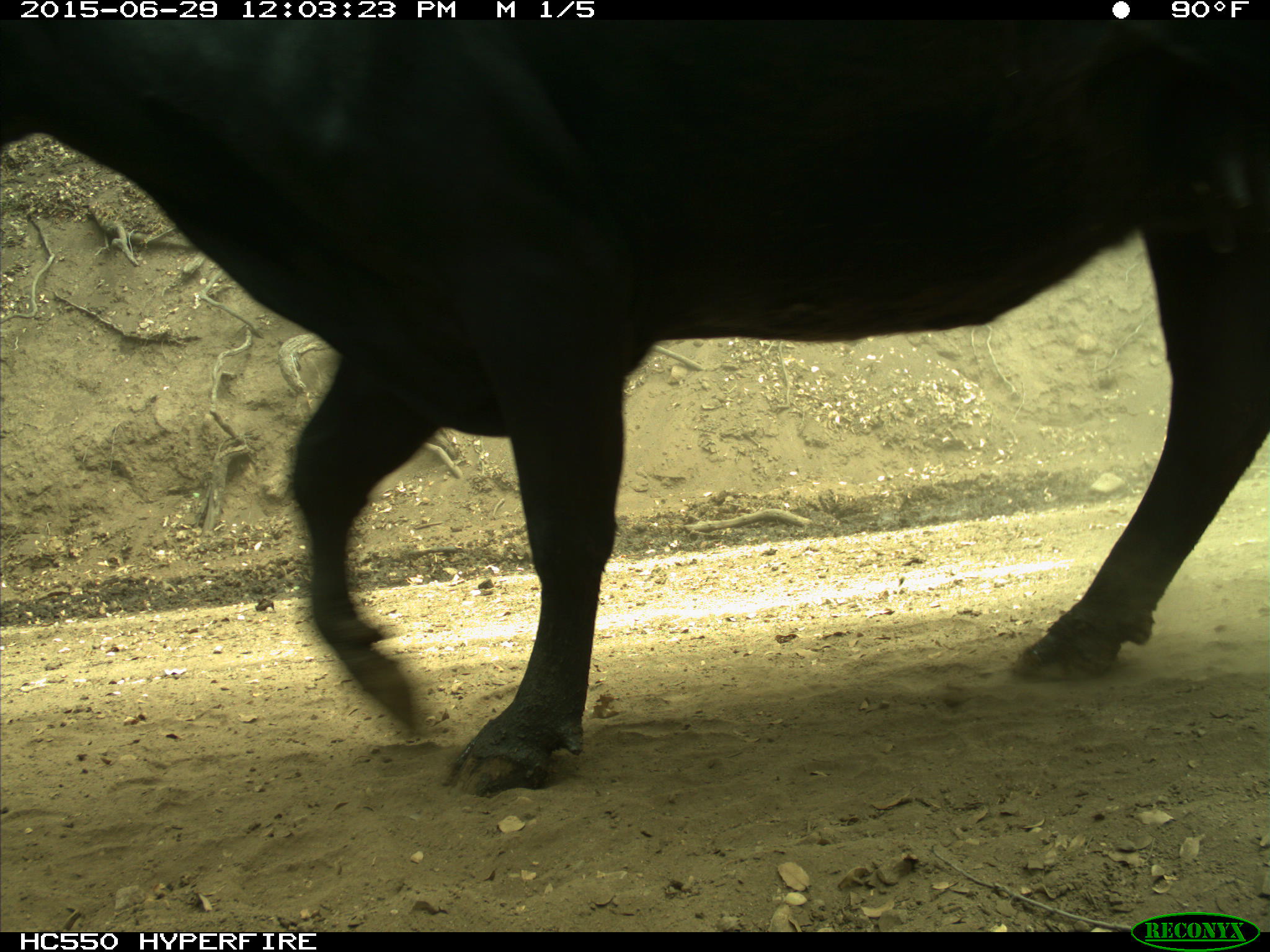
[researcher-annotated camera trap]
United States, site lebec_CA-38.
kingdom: Animalia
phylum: Chordata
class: Mammalia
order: Artiodactyla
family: Bovidae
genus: Bos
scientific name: Bos taurus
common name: domestic cow